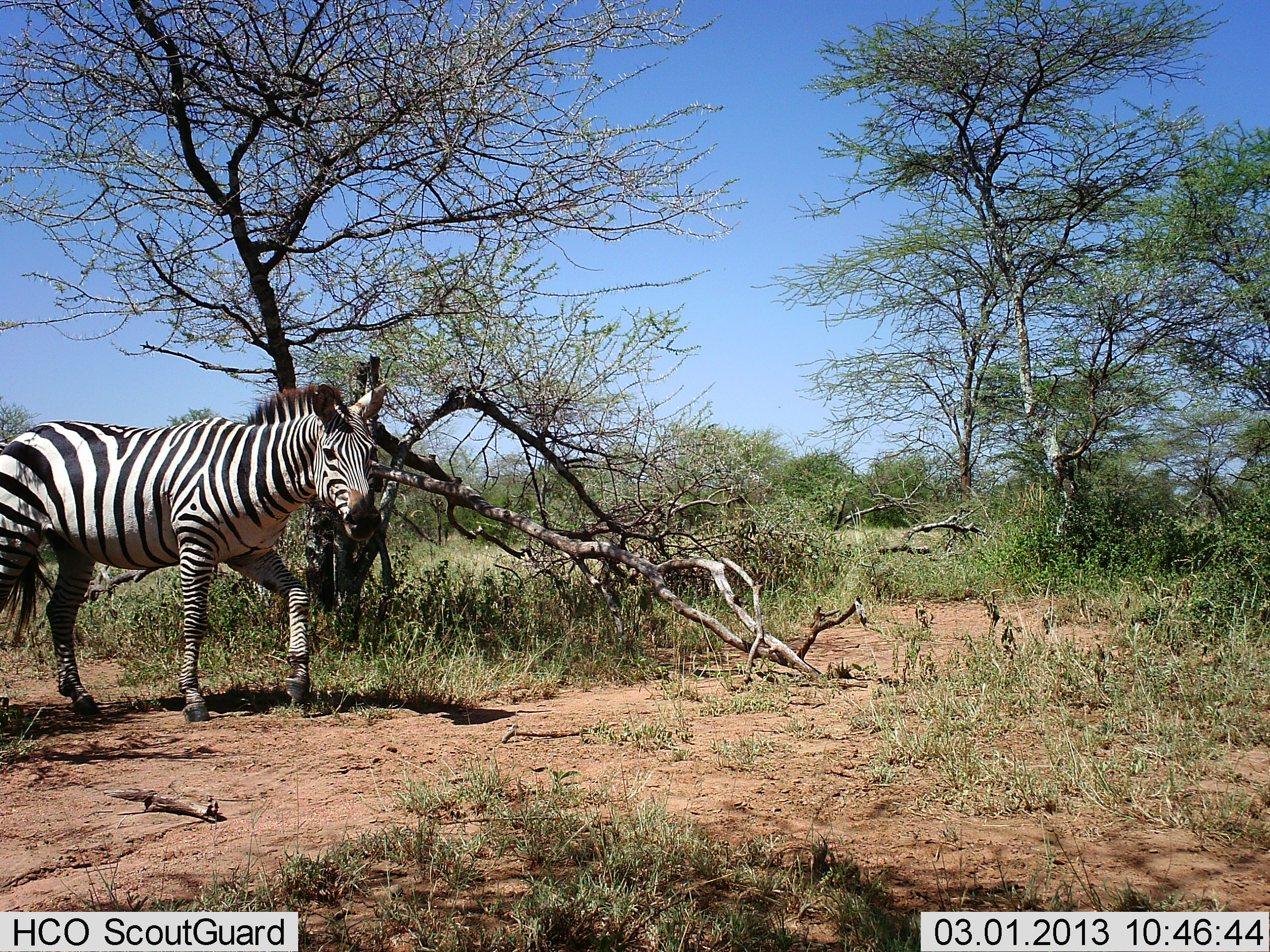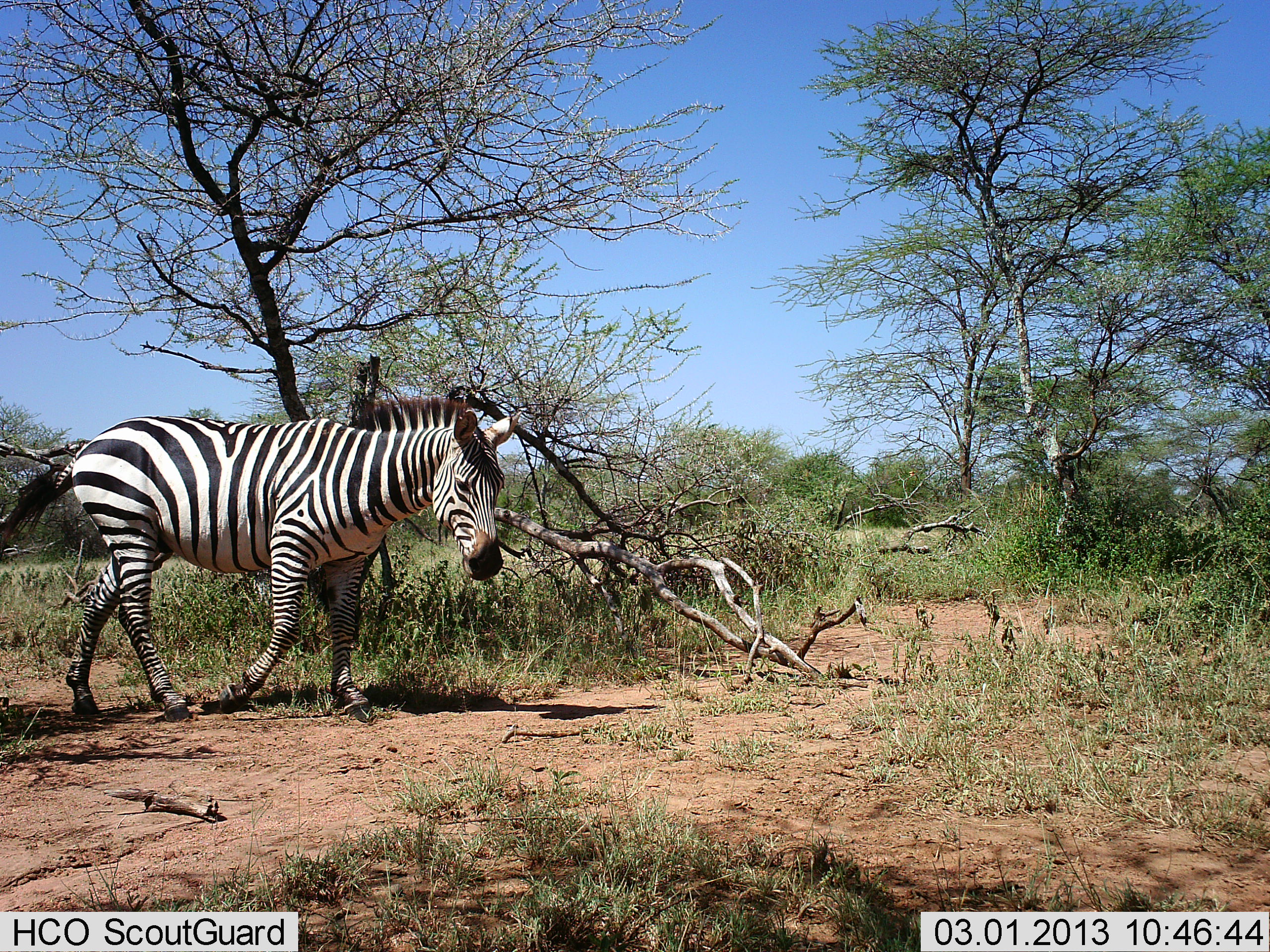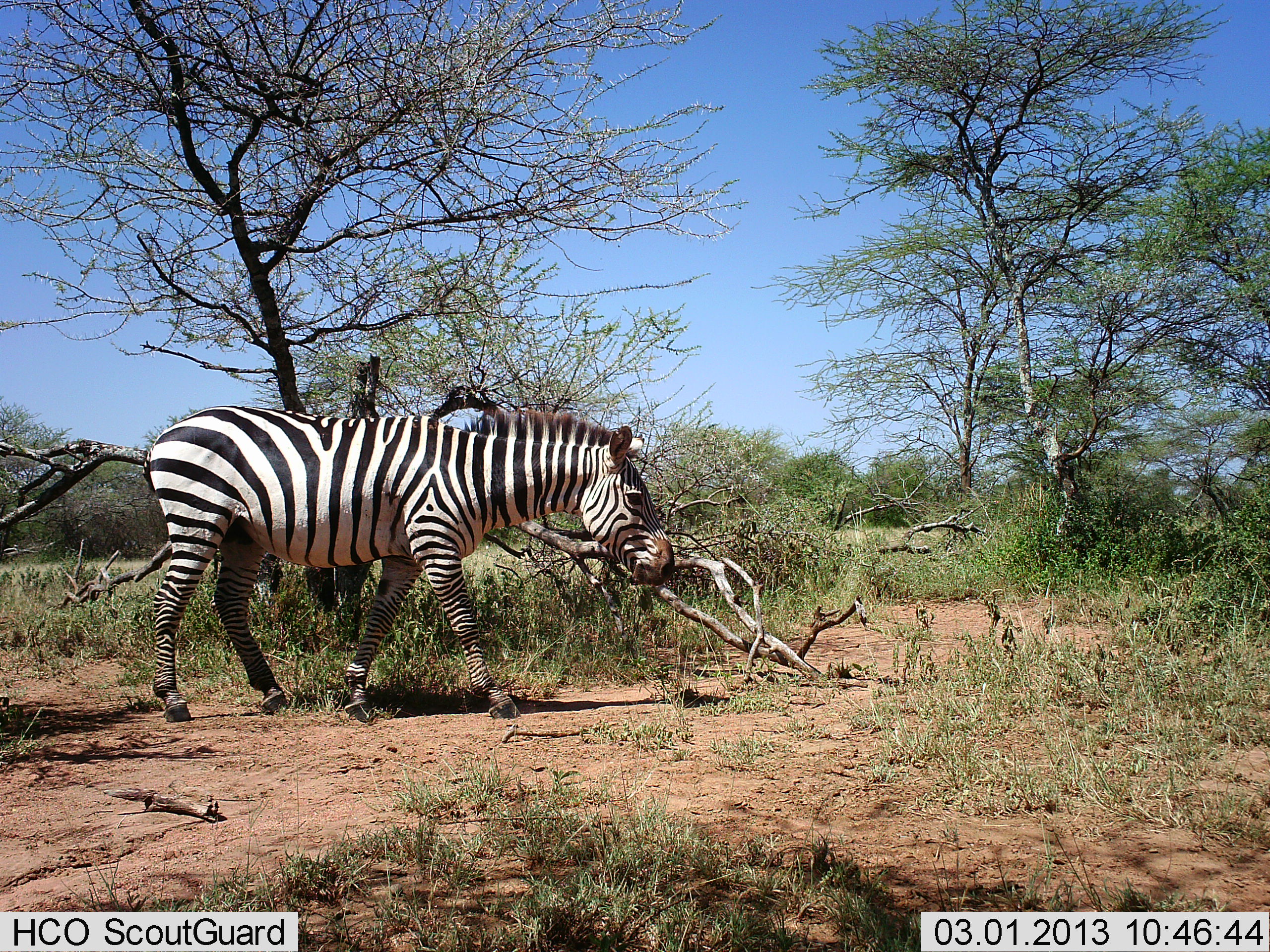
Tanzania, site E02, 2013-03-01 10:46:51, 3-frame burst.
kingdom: Animalia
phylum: Chordata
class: Mammalia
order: Perissodactyla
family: Equidae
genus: Equus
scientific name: Equus quagga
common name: plains zebra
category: zebra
Zebra (plains zebra) (Equus quagga), count 1. Behavior (volunteer vote fractions): standing 0%, resting 0%, moving 100%, interacting 0%. Young present (vote fraction): 0%. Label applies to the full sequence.